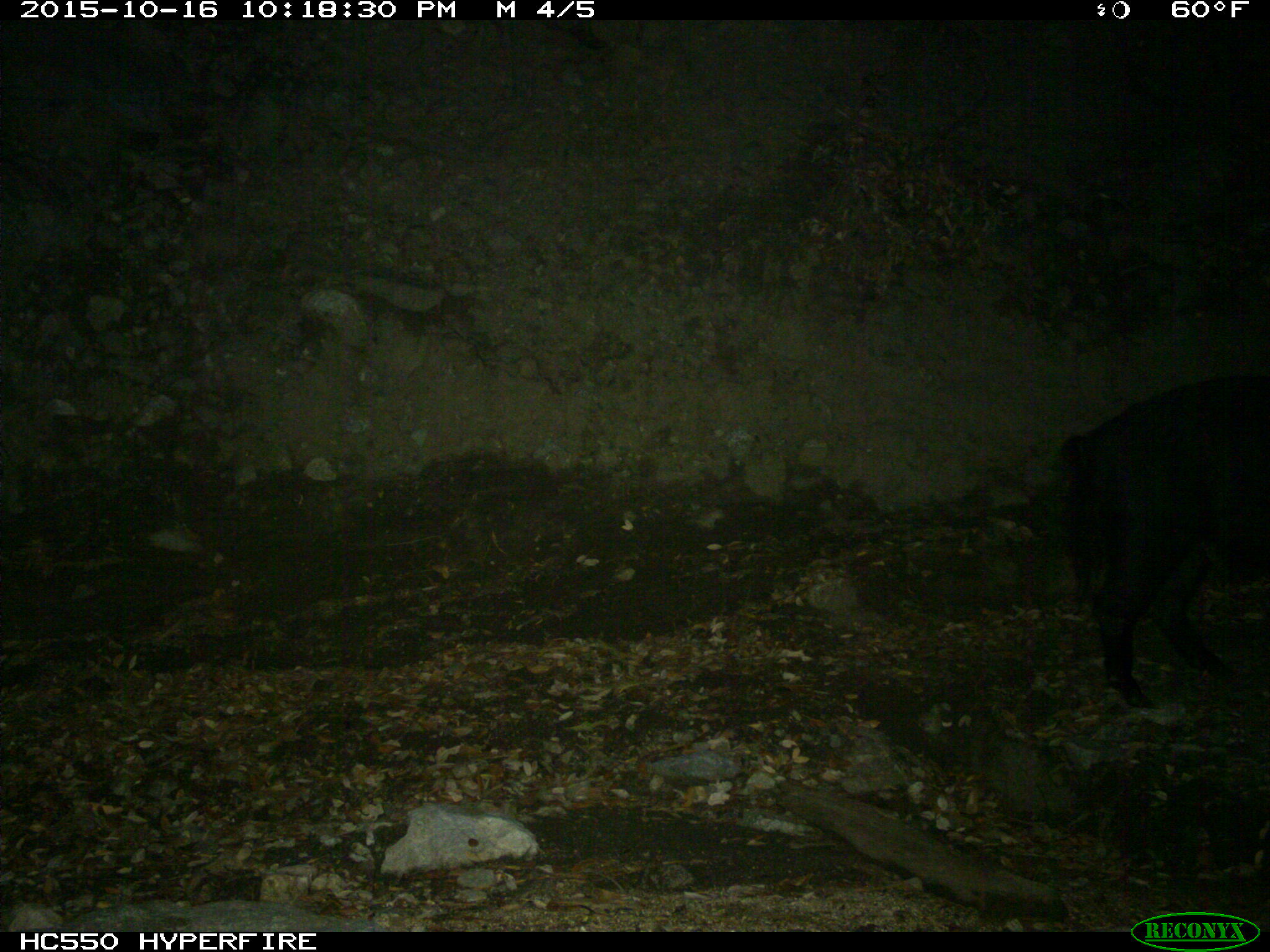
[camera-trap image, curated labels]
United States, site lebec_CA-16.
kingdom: Animalia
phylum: Chordata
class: Mammalia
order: Artiodactyla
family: Suidae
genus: Sus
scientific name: Sus scrofa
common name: wild boar